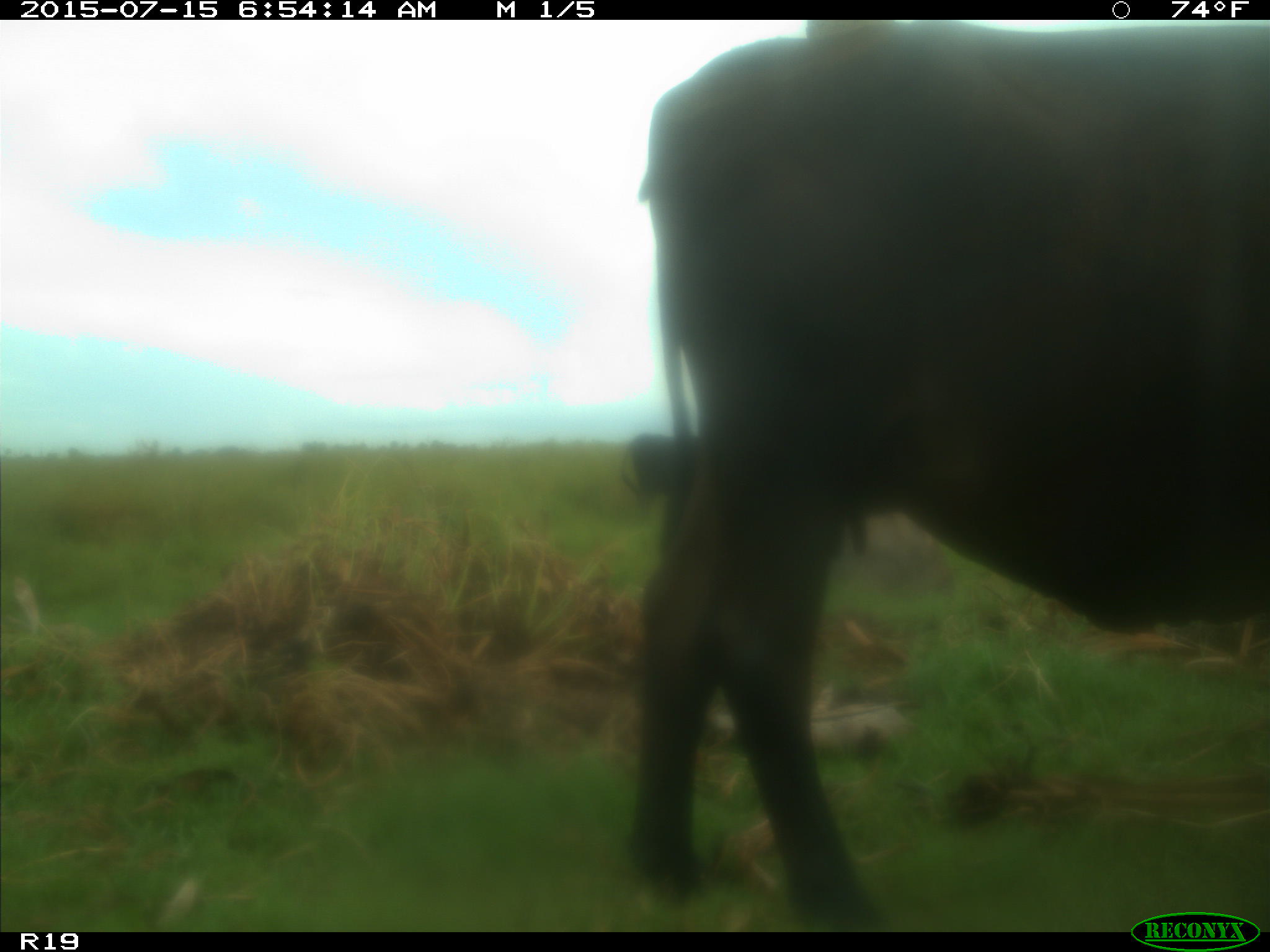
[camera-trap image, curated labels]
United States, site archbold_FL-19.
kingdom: Animalia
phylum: Chordata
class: Mammalia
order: Artiodactyla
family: Bovidae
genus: Bos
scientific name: Bos taurus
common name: domestic cow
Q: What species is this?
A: Bos taurus (domestic cow).